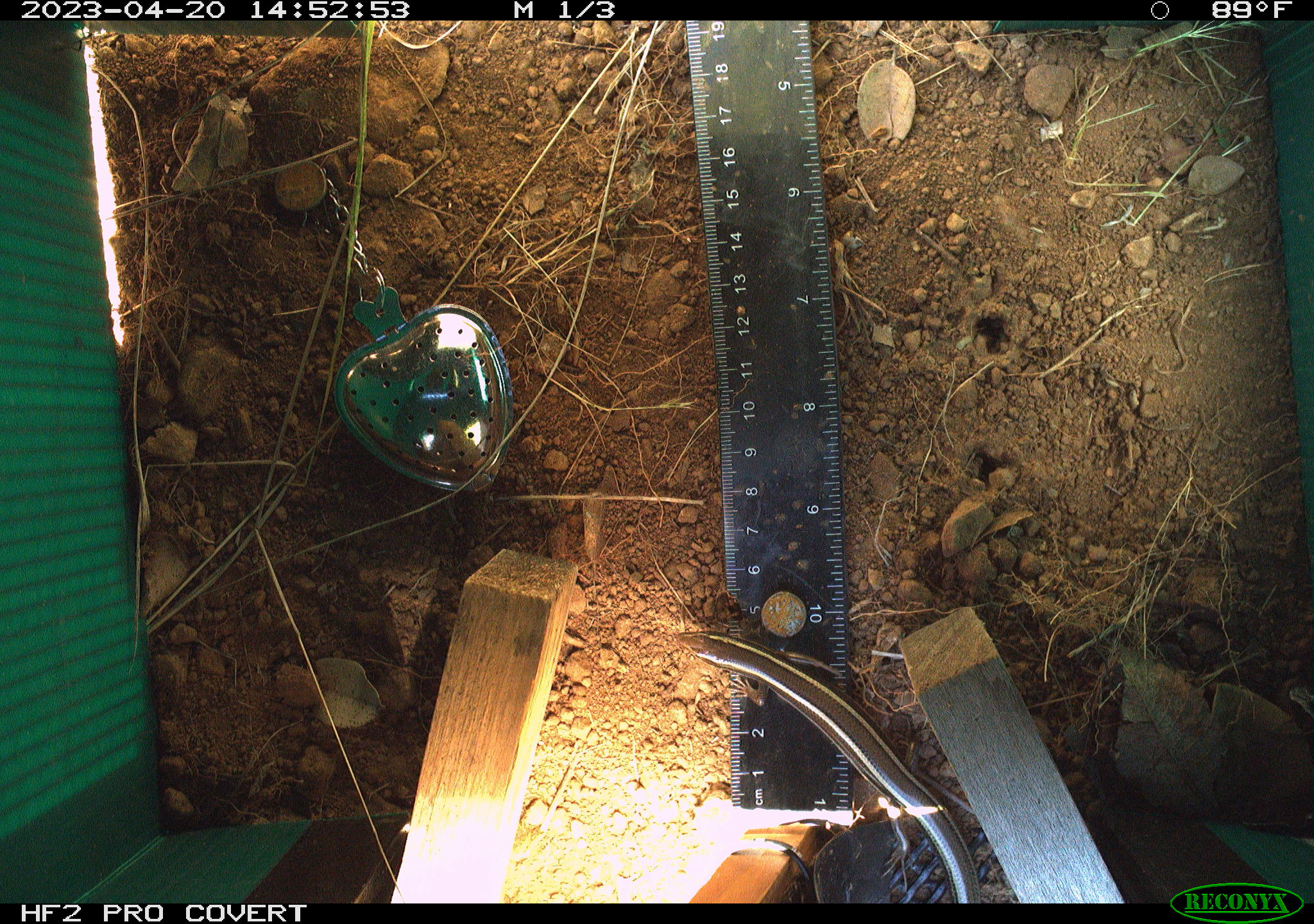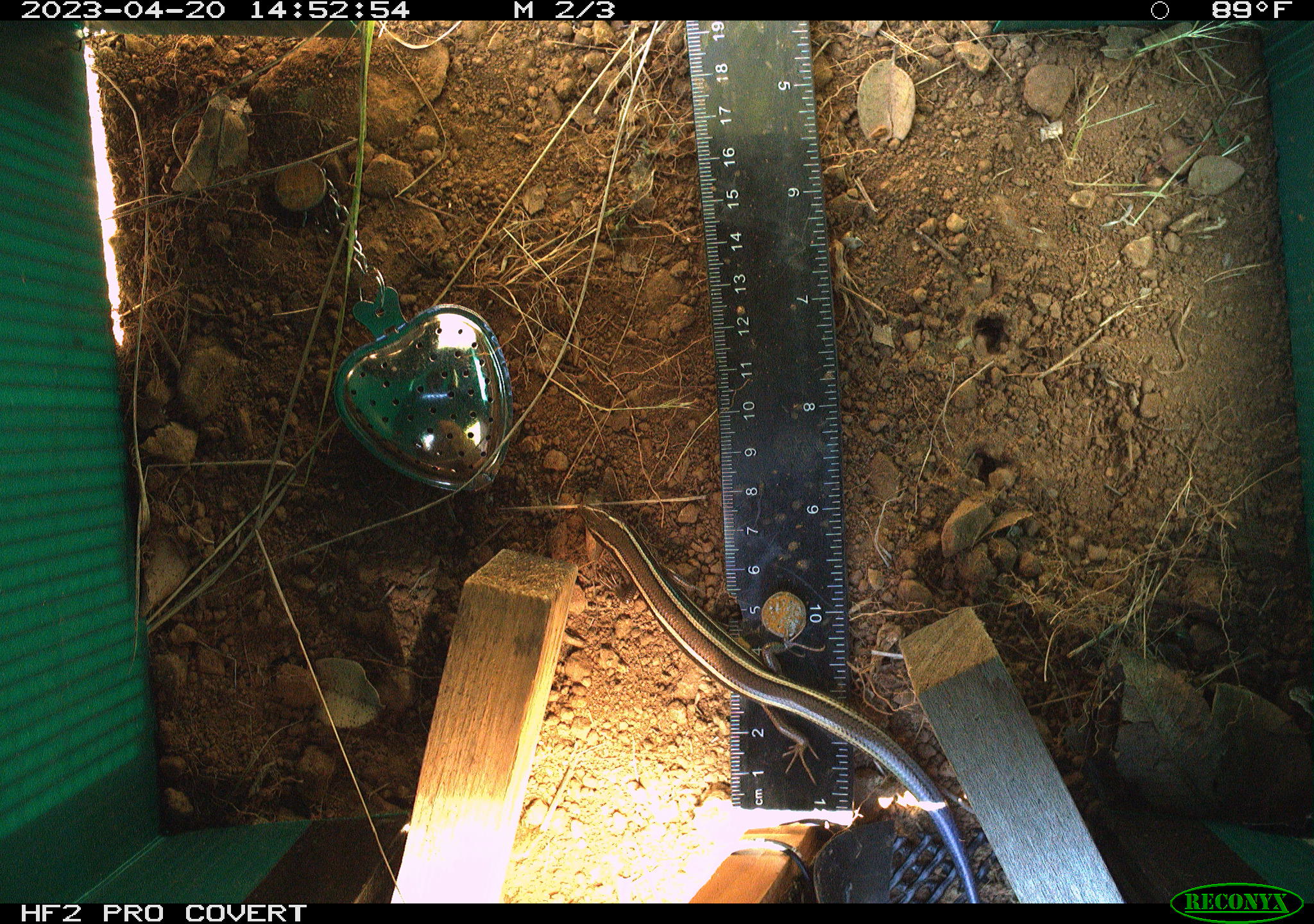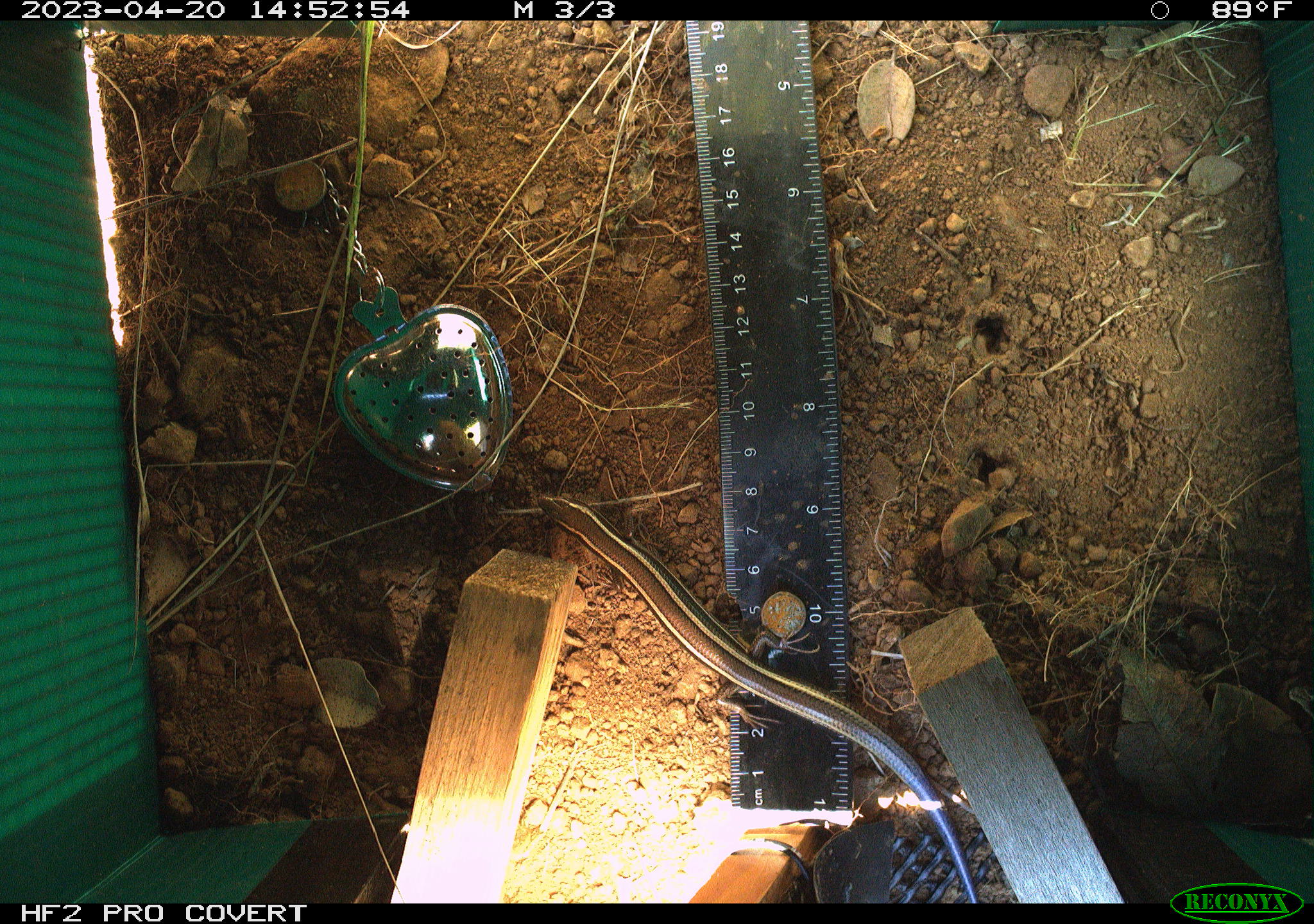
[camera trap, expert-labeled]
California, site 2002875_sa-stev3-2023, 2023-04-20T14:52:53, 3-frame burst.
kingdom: Animalia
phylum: Chordata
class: Reptilia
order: Squamata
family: Scincidae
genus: Plestiodon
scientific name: Plestiodon skiltonianus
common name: western skink